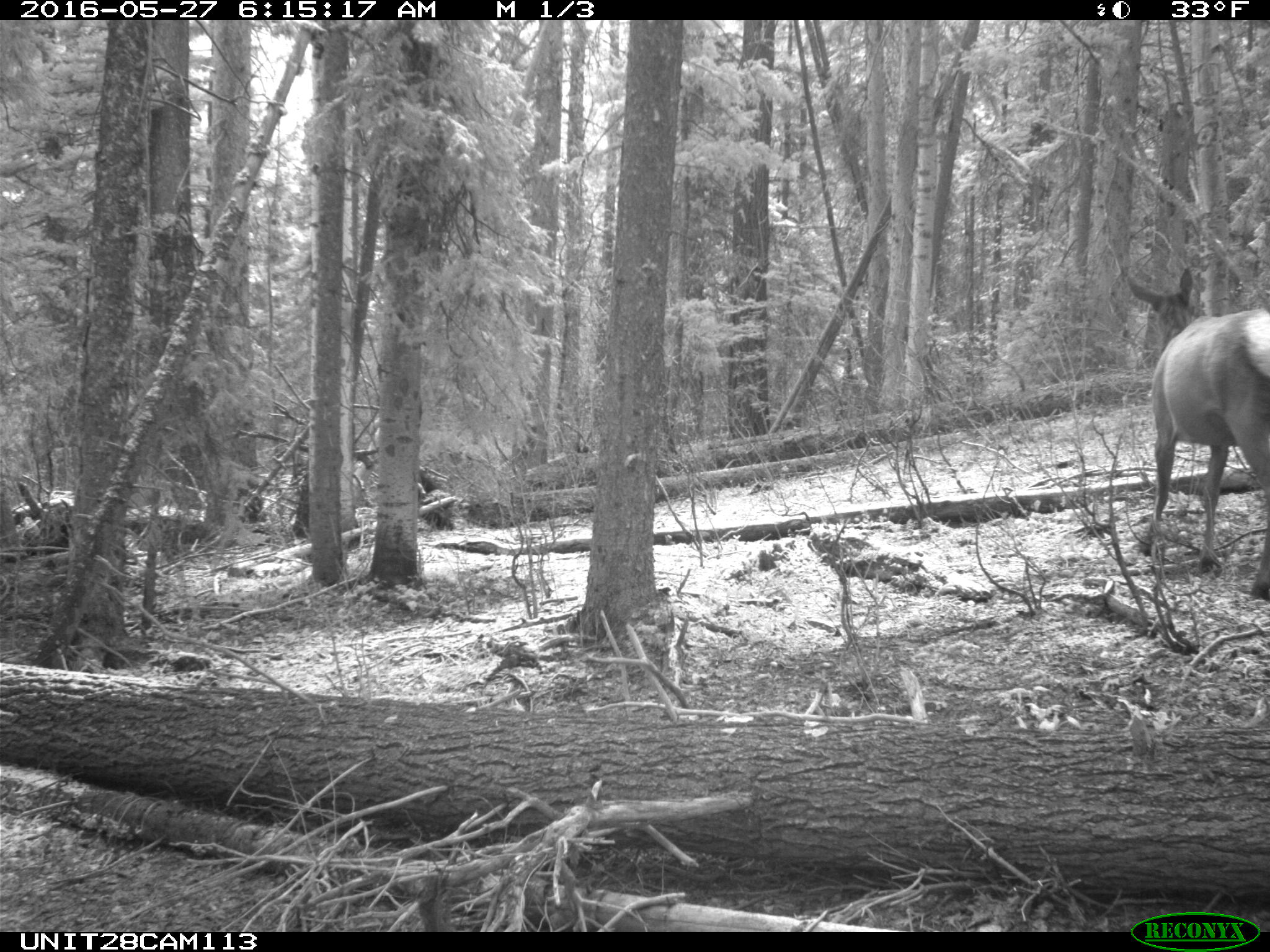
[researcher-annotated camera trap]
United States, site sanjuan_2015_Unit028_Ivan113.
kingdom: Animalia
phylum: Chordata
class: Mammalia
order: Artiodactyla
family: Cervidae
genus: Cervus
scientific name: Cervus elaphus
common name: red deer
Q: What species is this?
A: Cervus elaphus (red deer).